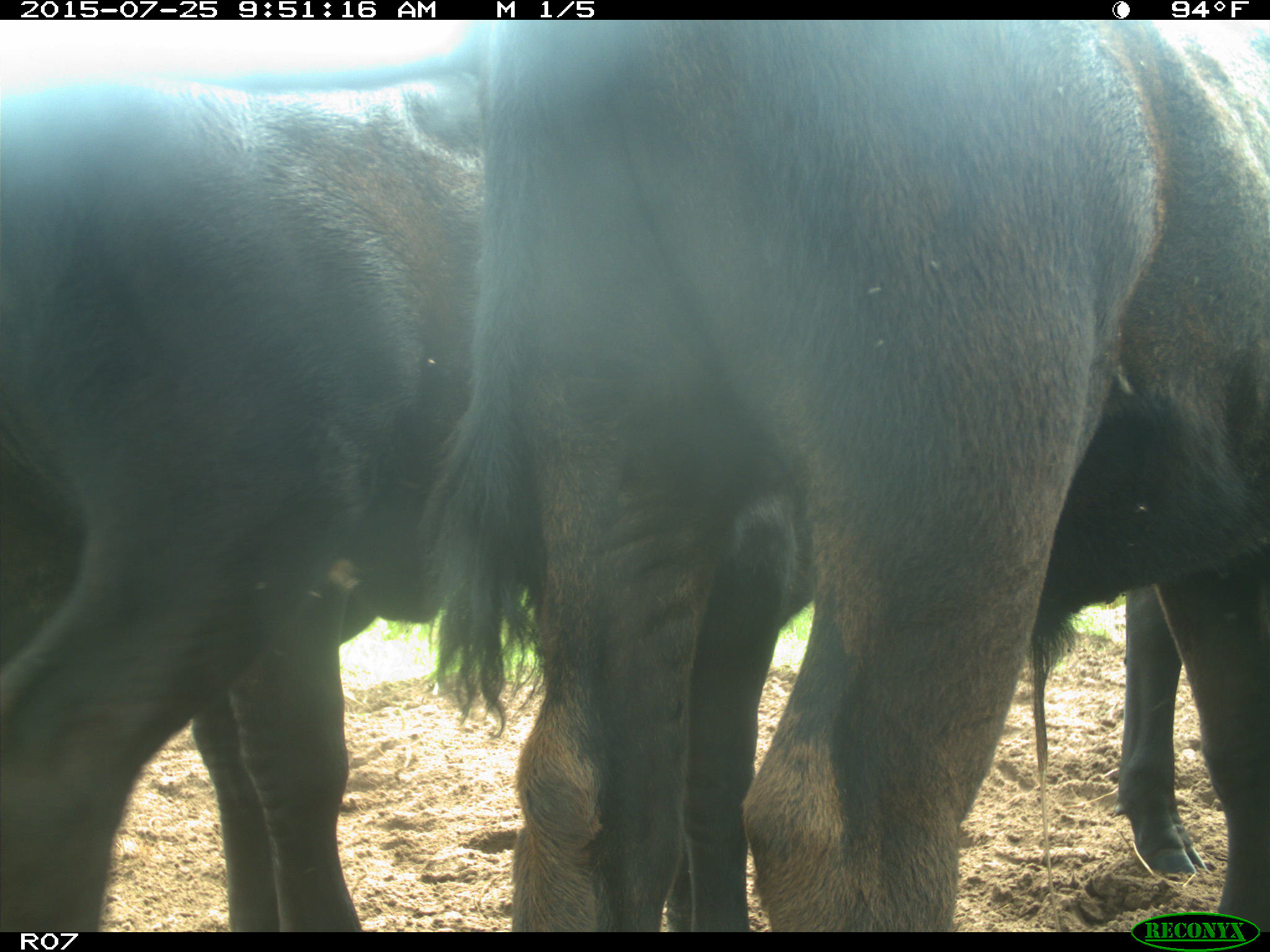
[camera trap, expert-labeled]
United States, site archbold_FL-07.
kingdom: Animalia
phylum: Chordata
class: Mammalia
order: Artiodactyla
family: Bovidae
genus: Bos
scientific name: Bos taurus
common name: domestic cow